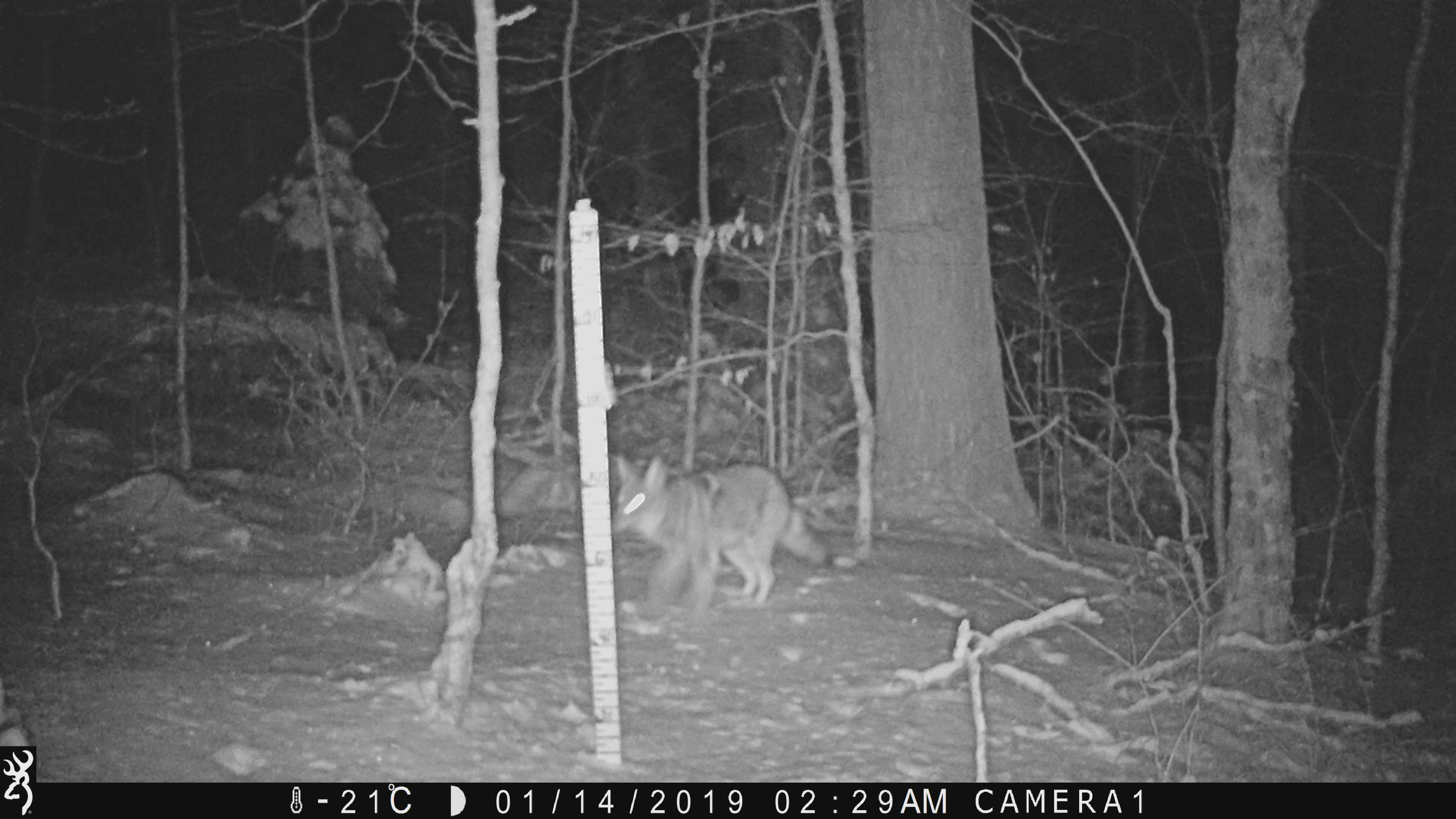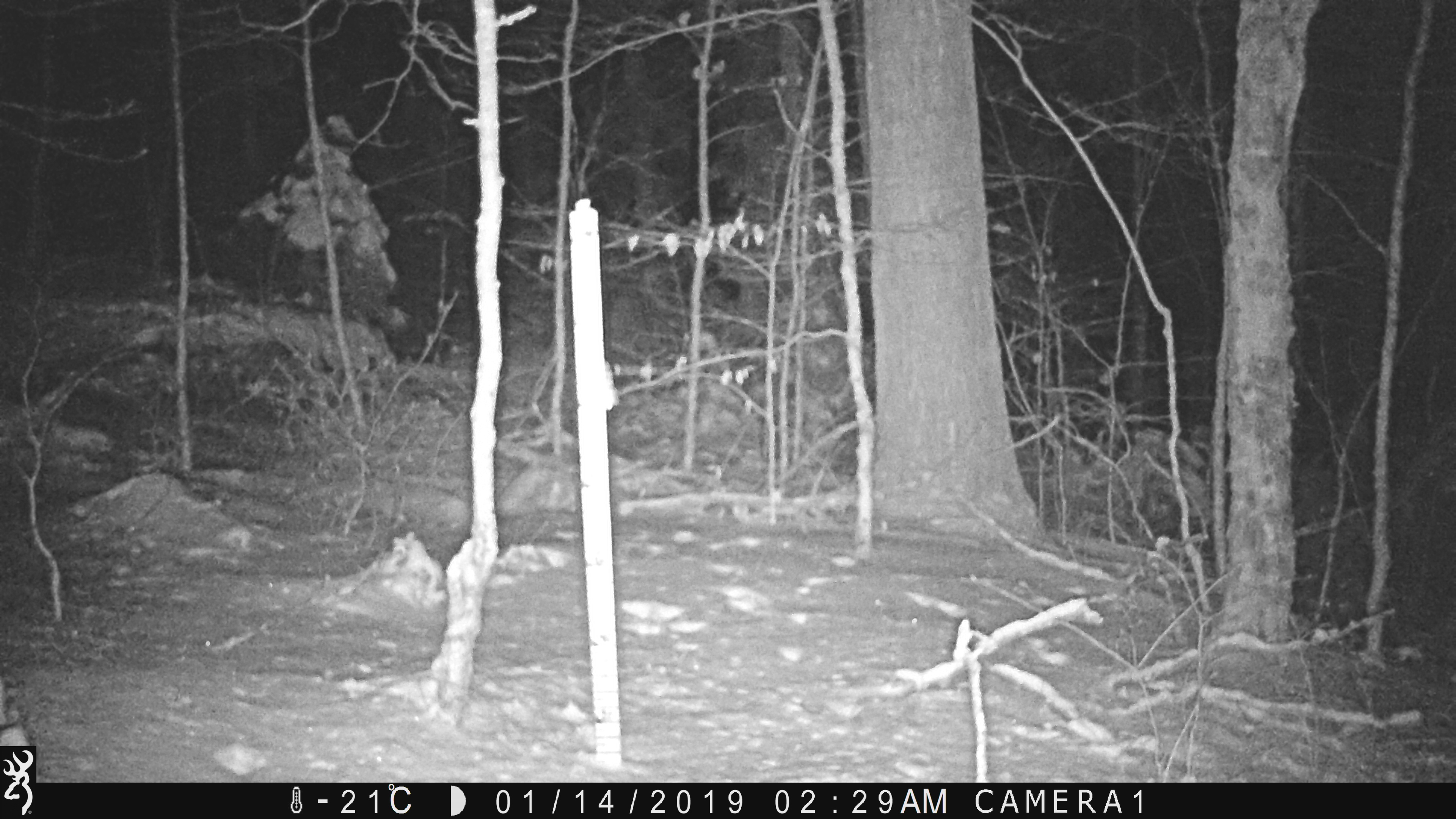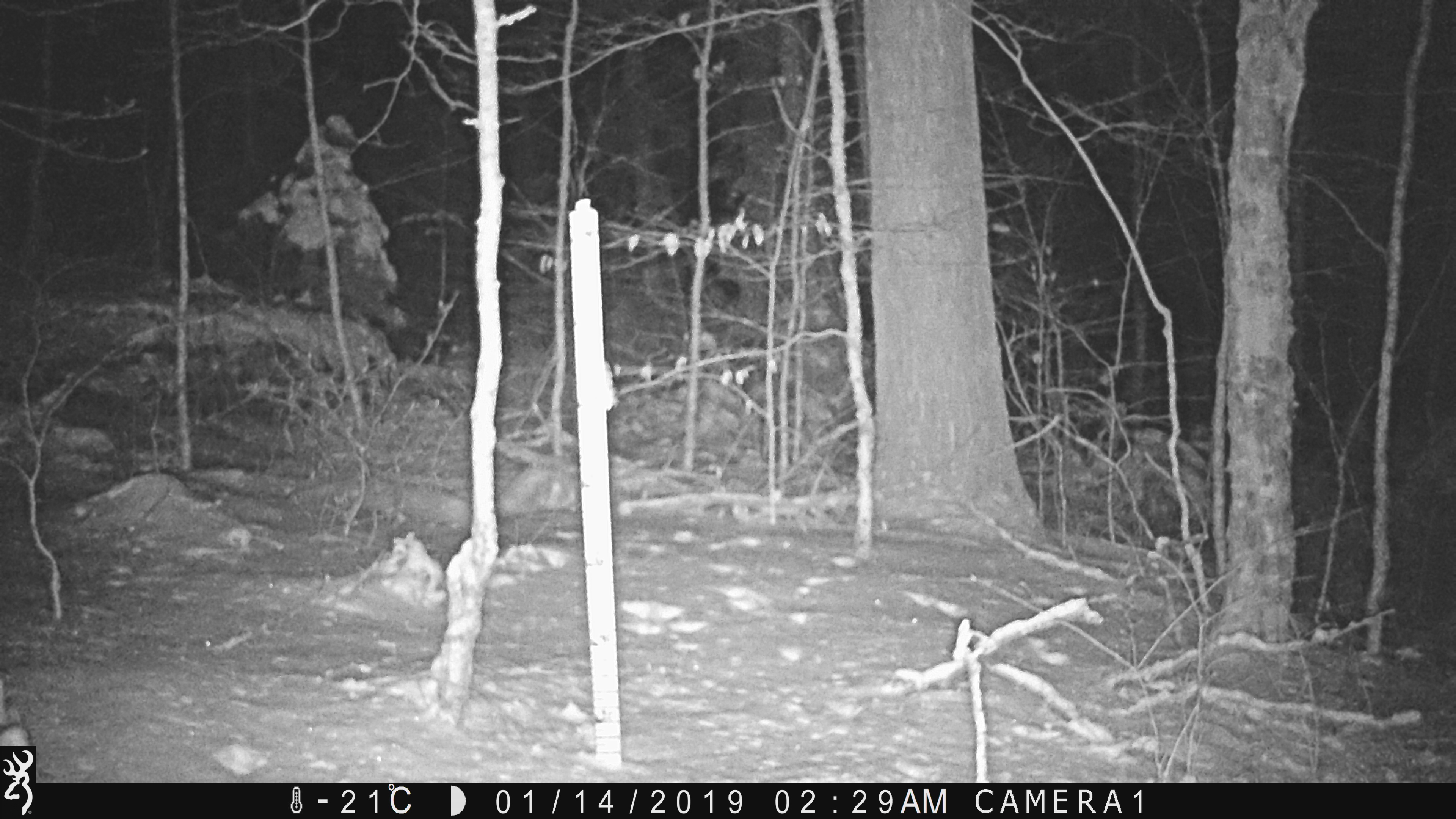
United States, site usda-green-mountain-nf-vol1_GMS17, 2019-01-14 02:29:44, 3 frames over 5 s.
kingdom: Animalia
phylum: Chordata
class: Mammalia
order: Carnivora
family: Canidae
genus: Canis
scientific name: Canis latrans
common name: coyote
Coyote (Canis latrans).